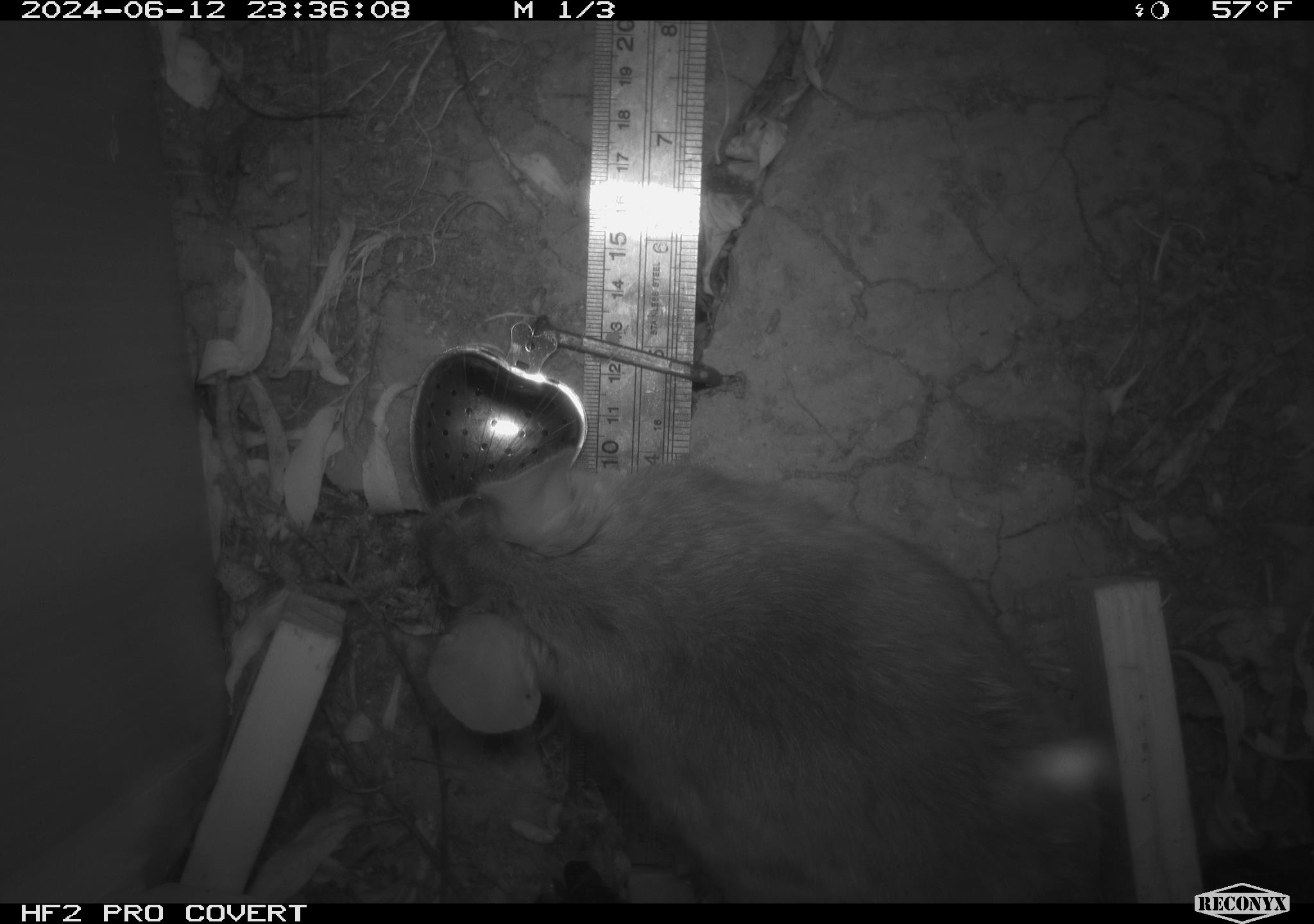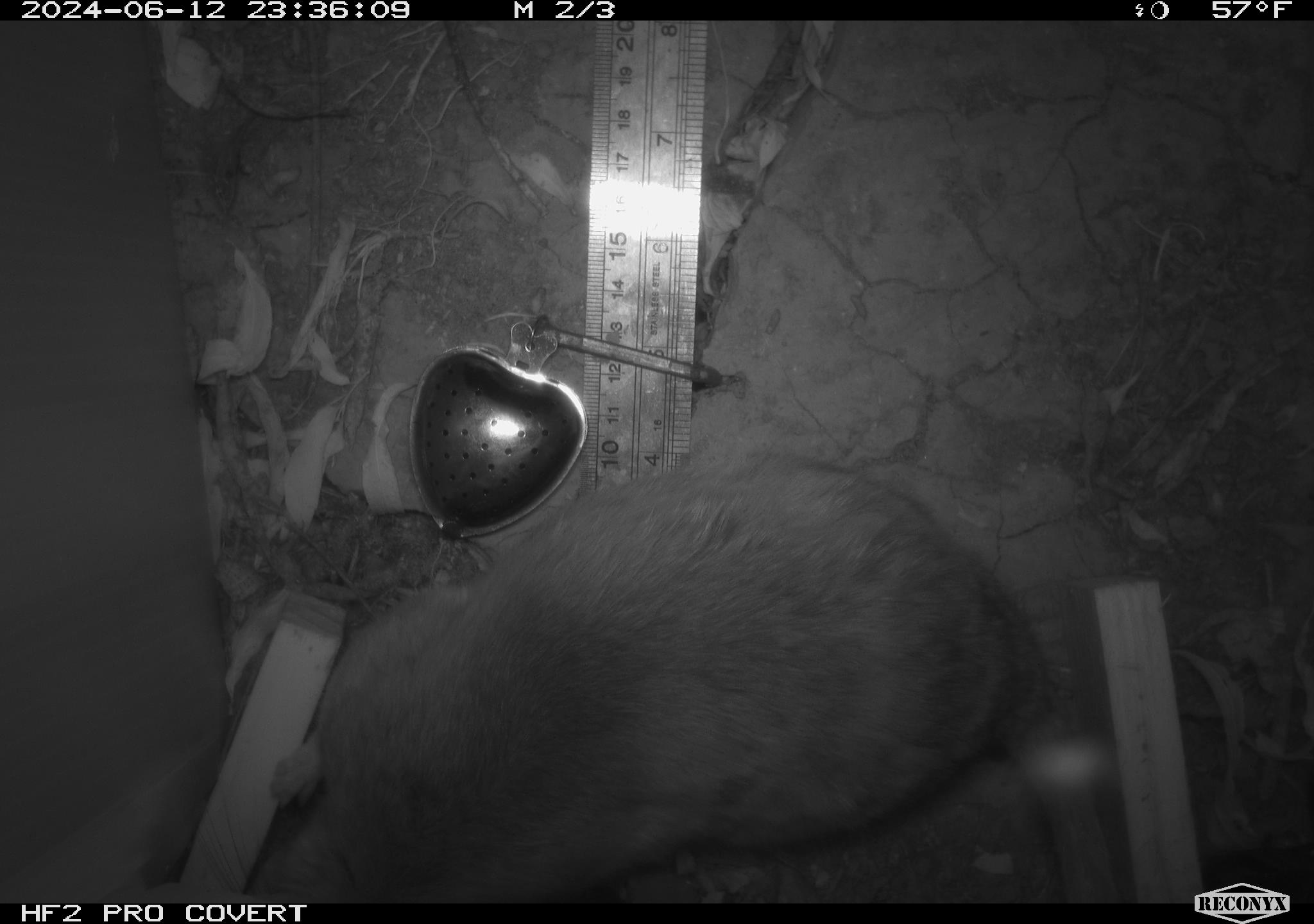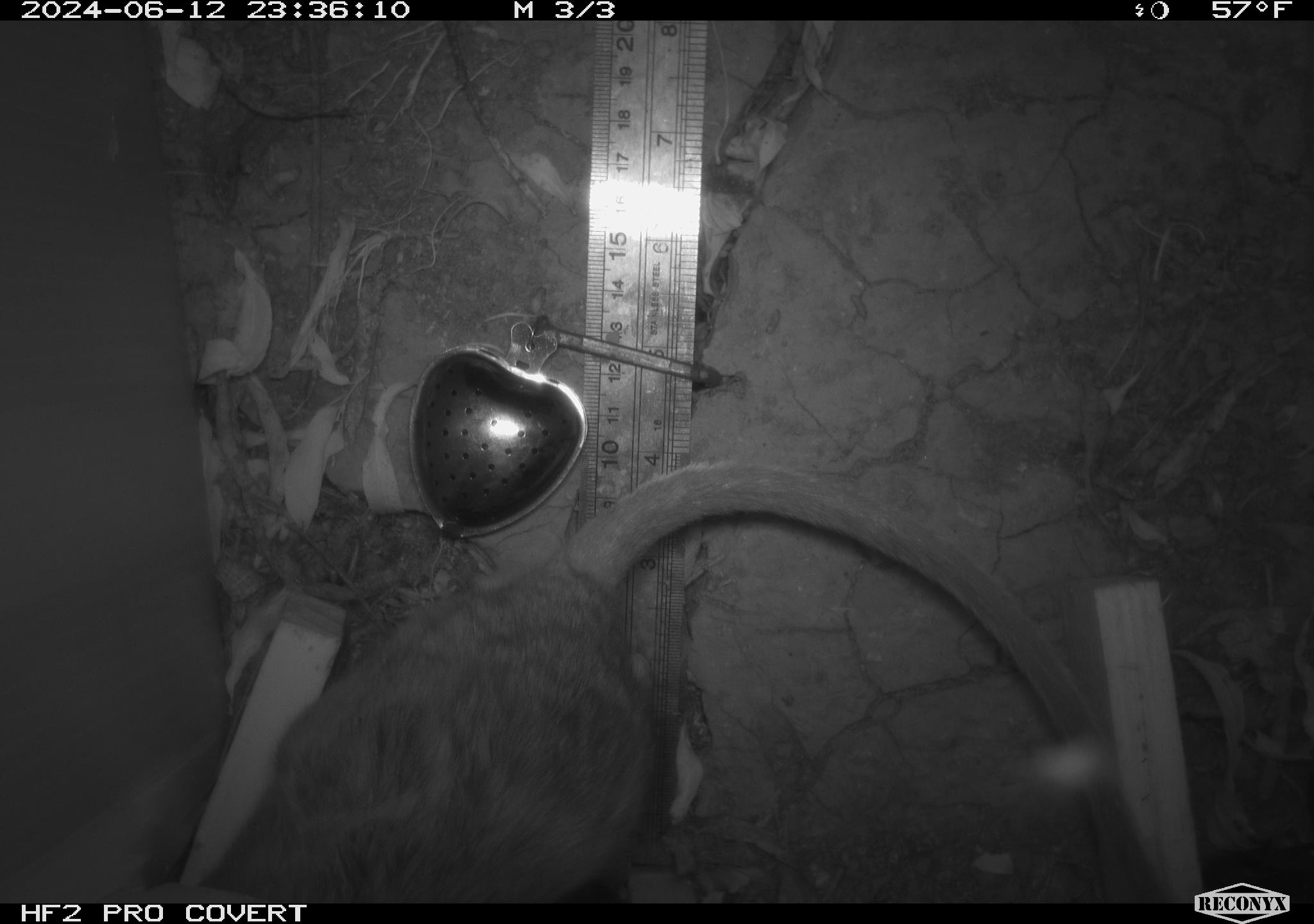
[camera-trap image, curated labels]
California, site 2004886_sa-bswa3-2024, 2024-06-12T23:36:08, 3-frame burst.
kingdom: Animalia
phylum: Chordata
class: Mammalia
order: Rodentia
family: Cricetidae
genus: Neotoma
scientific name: Neotoma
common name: pack rat or woodrat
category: neotoma species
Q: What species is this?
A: Neotoma species (pack rat or woodrat) (Neotoma).